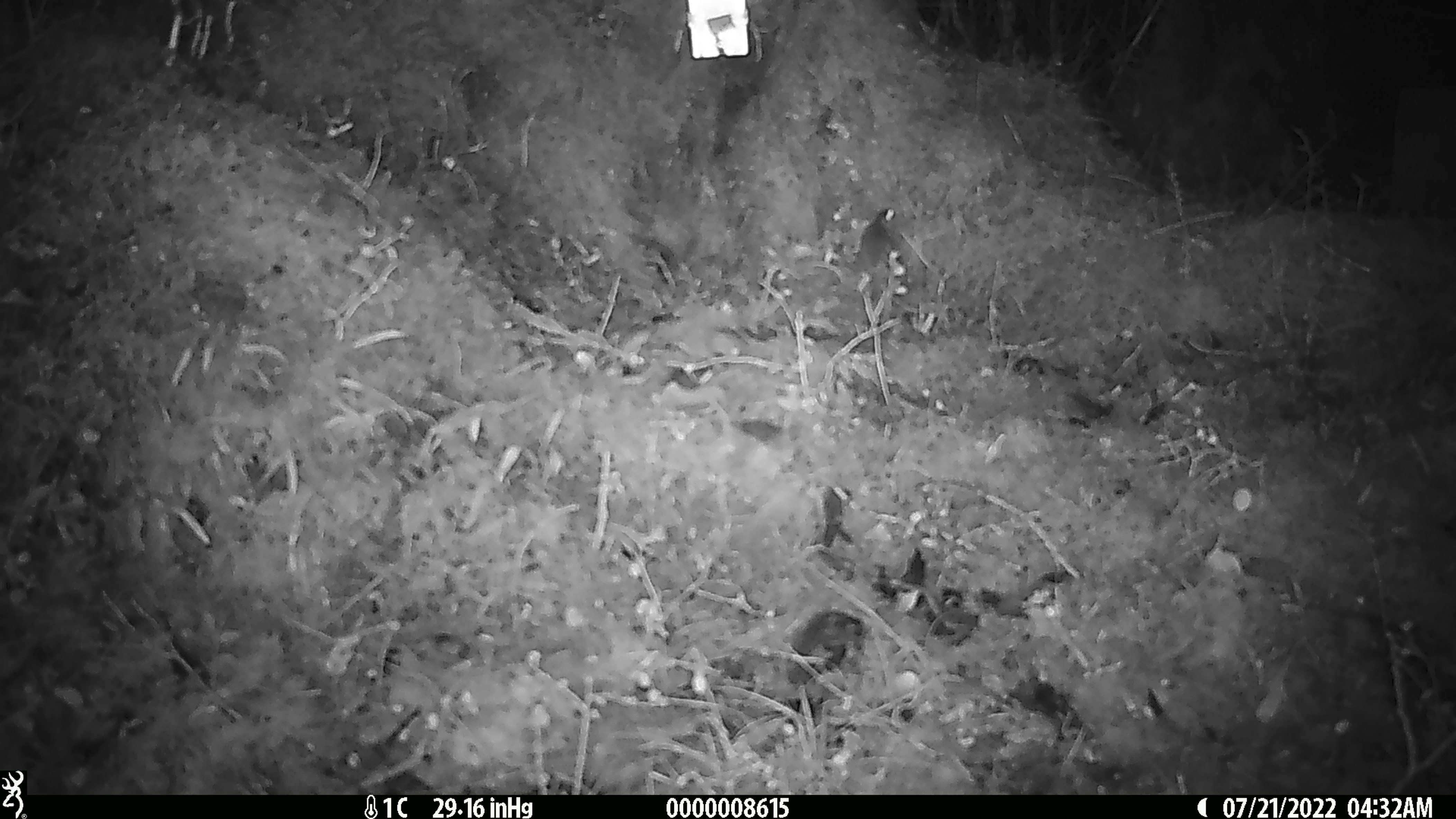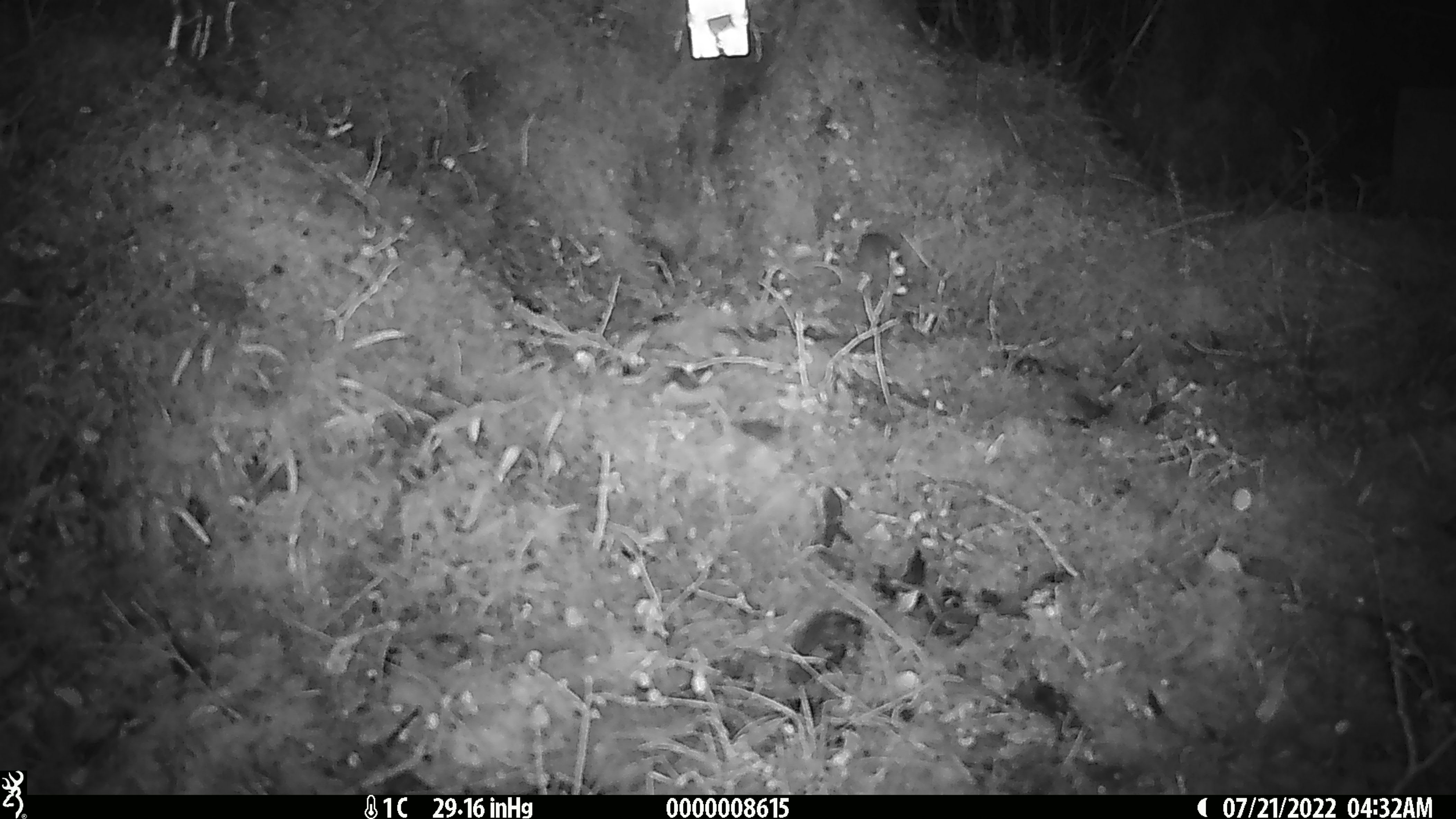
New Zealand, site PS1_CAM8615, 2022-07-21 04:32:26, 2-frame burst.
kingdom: Animalia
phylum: Chordata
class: Mammalia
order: Rodentia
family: Muridae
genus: Mus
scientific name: Mus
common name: mouse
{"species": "mouse (Mus)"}